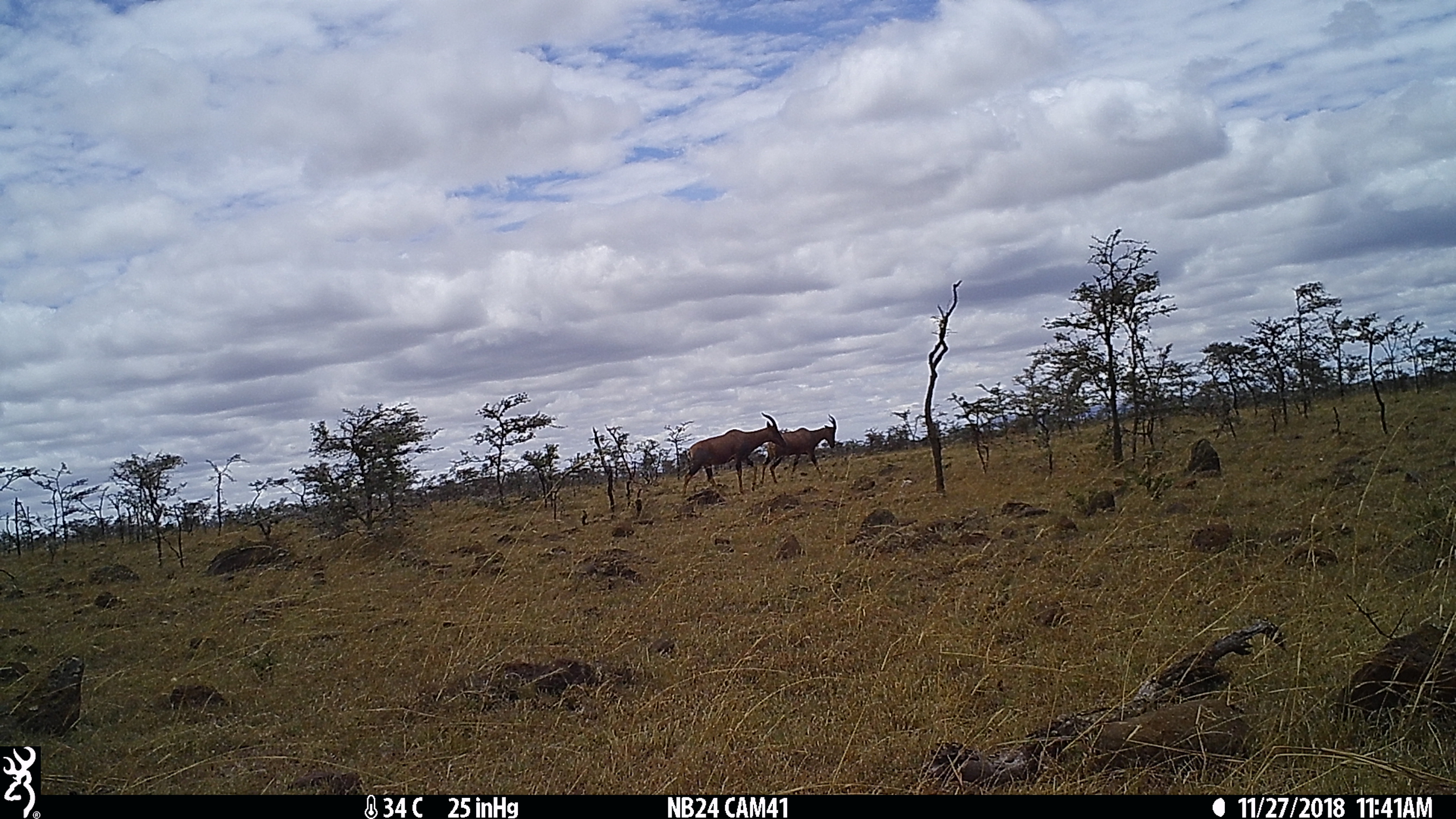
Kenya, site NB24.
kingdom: Animalia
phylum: Chordata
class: Mammalia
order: Artiodactyla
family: Bovidae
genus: Damaliscus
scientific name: Damaliscus lunatus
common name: topi